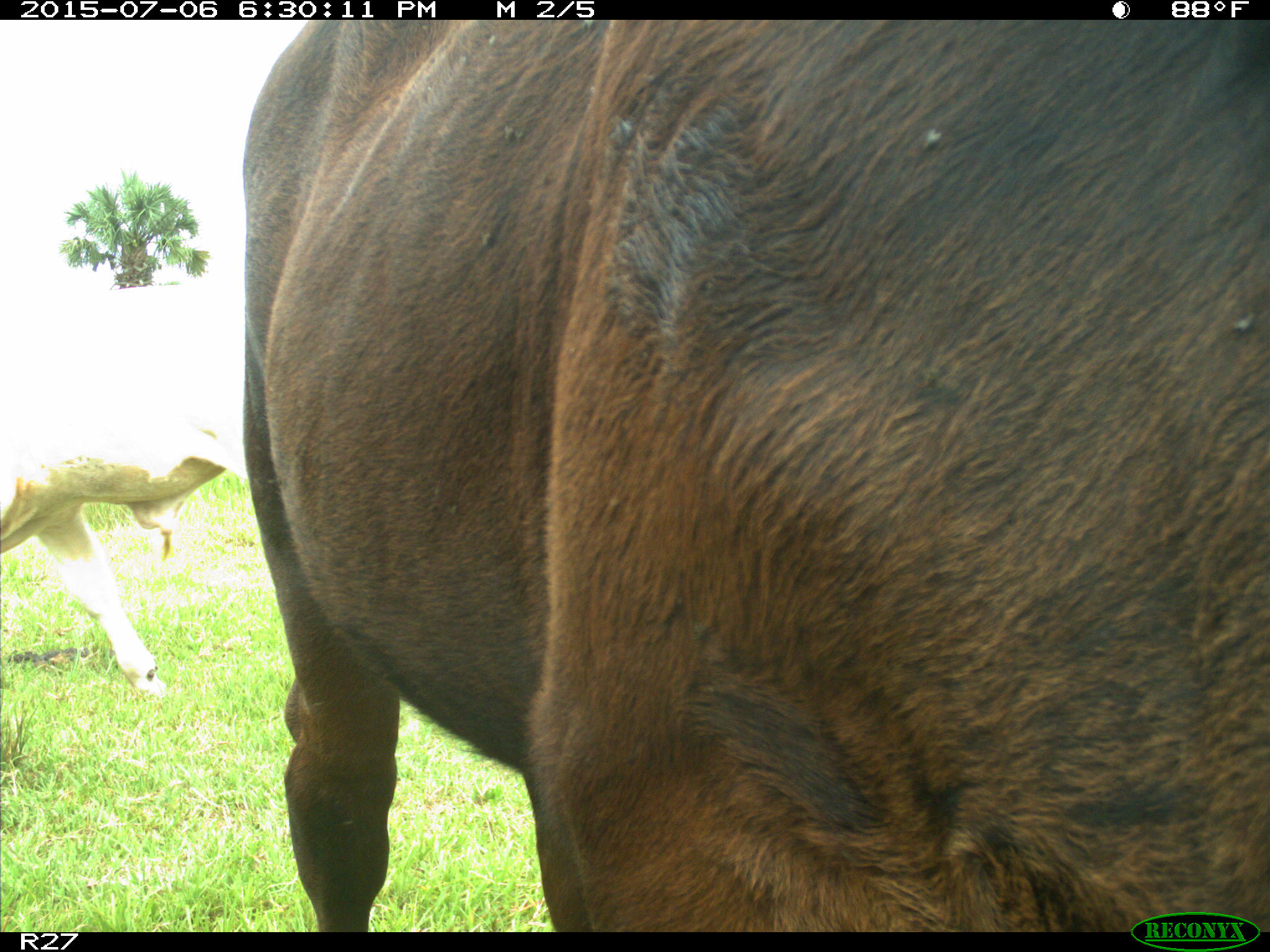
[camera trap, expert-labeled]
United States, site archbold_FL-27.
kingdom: Animalia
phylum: Chordata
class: Mammalia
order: Artiodactyla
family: Bovidae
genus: Bos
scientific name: Bos taurus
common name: domestic cow